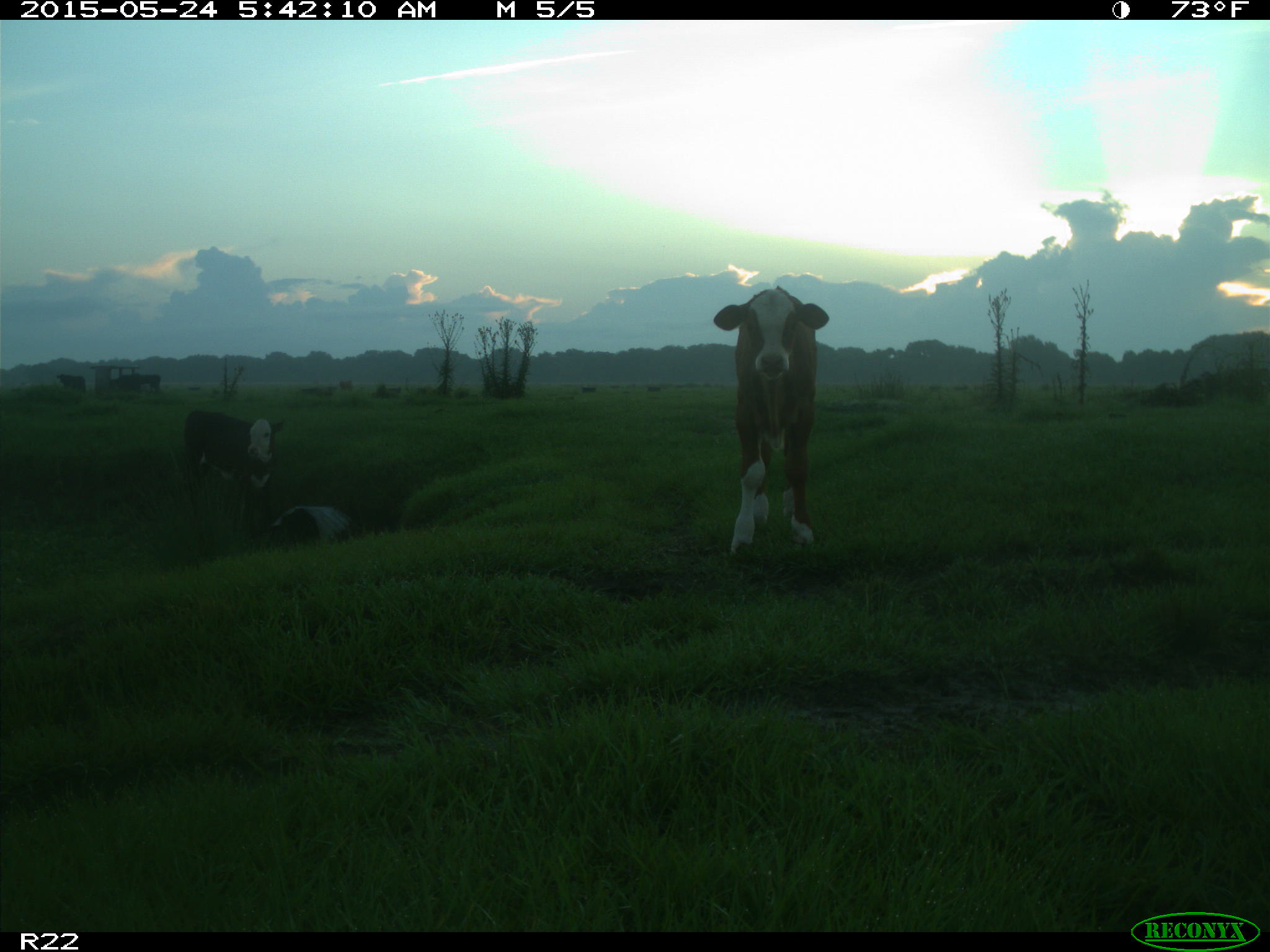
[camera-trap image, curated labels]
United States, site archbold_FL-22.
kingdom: Animalia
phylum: Chordata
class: Mammalia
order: Artiodactyla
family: Bovidae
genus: Bos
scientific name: Bos taurus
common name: domestic cow